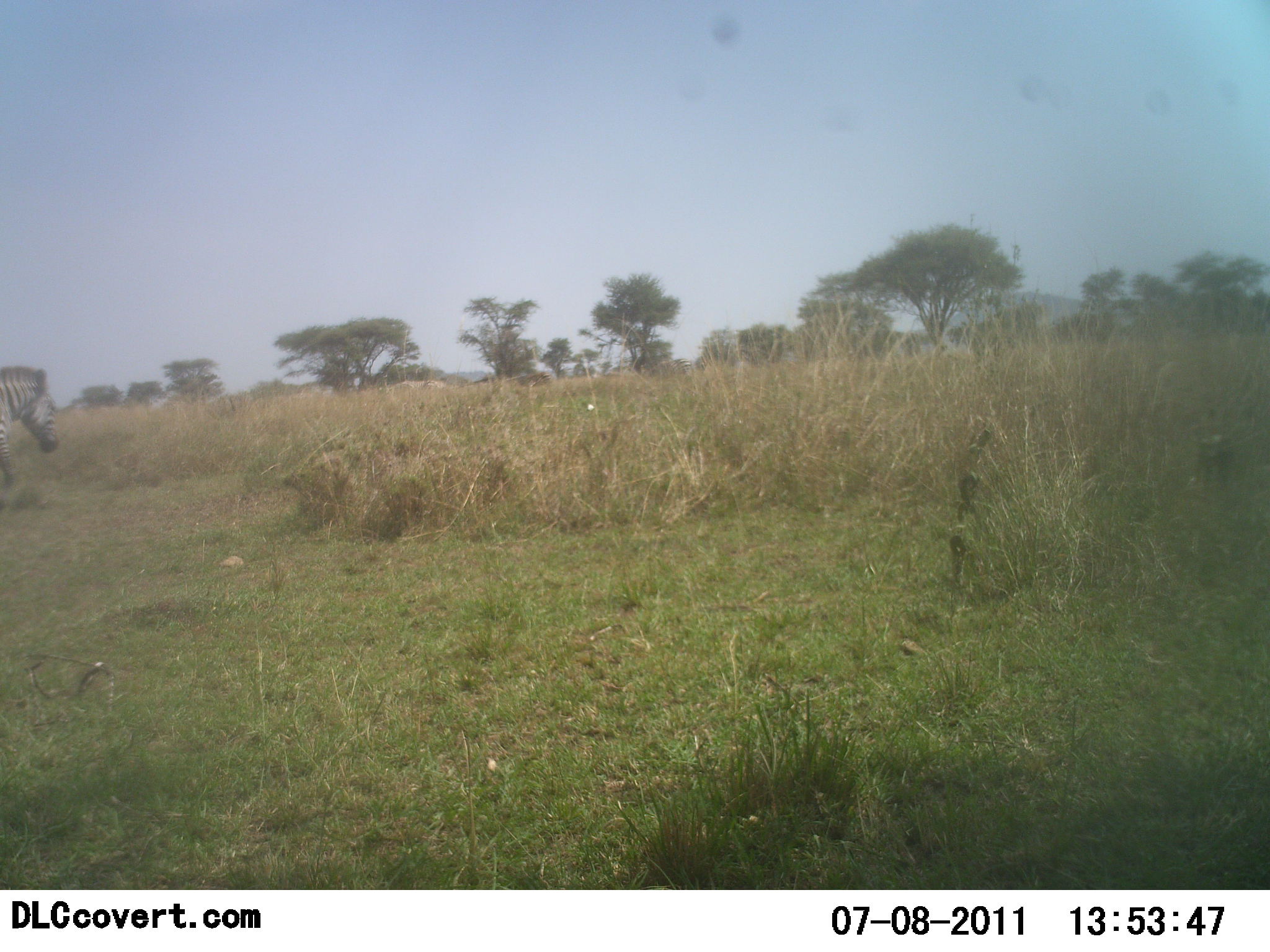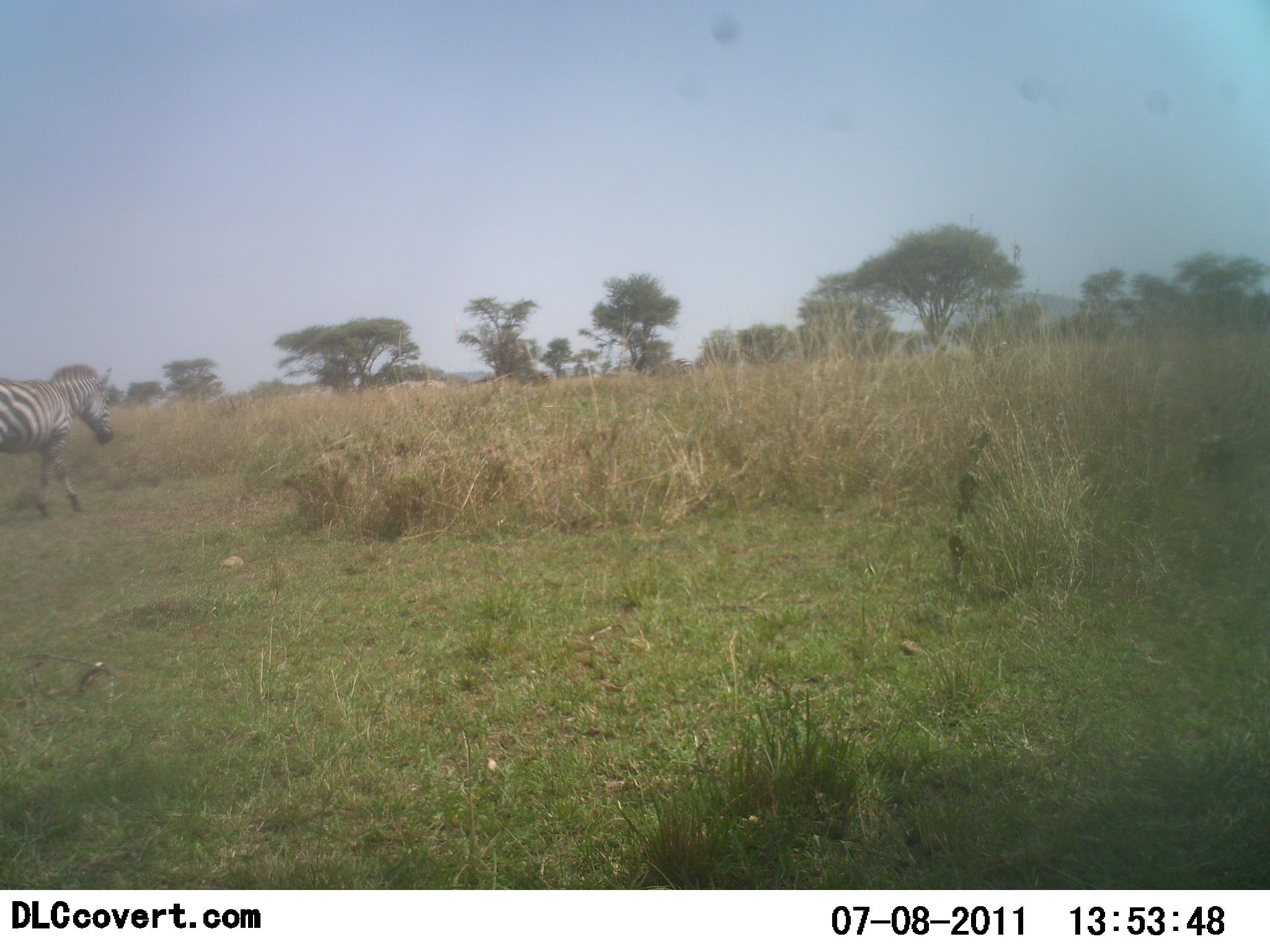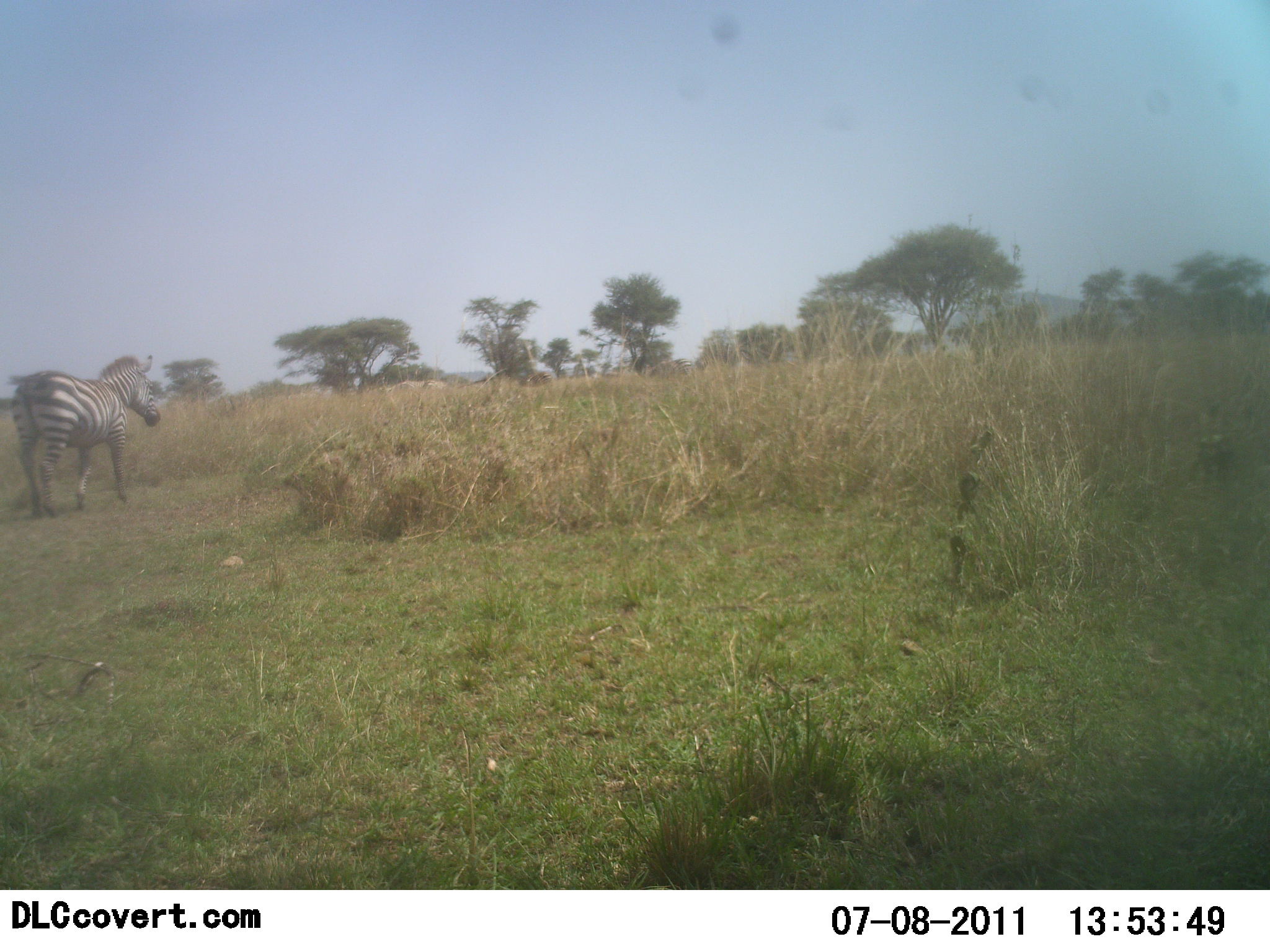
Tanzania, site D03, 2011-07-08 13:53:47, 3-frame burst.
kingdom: Animalia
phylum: Chordata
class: Mammalia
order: Perissodactyla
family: Equidae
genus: Equus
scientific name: Equus quagga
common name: plains zebra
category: zebra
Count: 1.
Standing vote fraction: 0%.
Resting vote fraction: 0%.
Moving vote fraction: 100%.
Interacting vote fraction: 0%.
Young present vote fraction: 0%.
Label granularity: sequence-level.